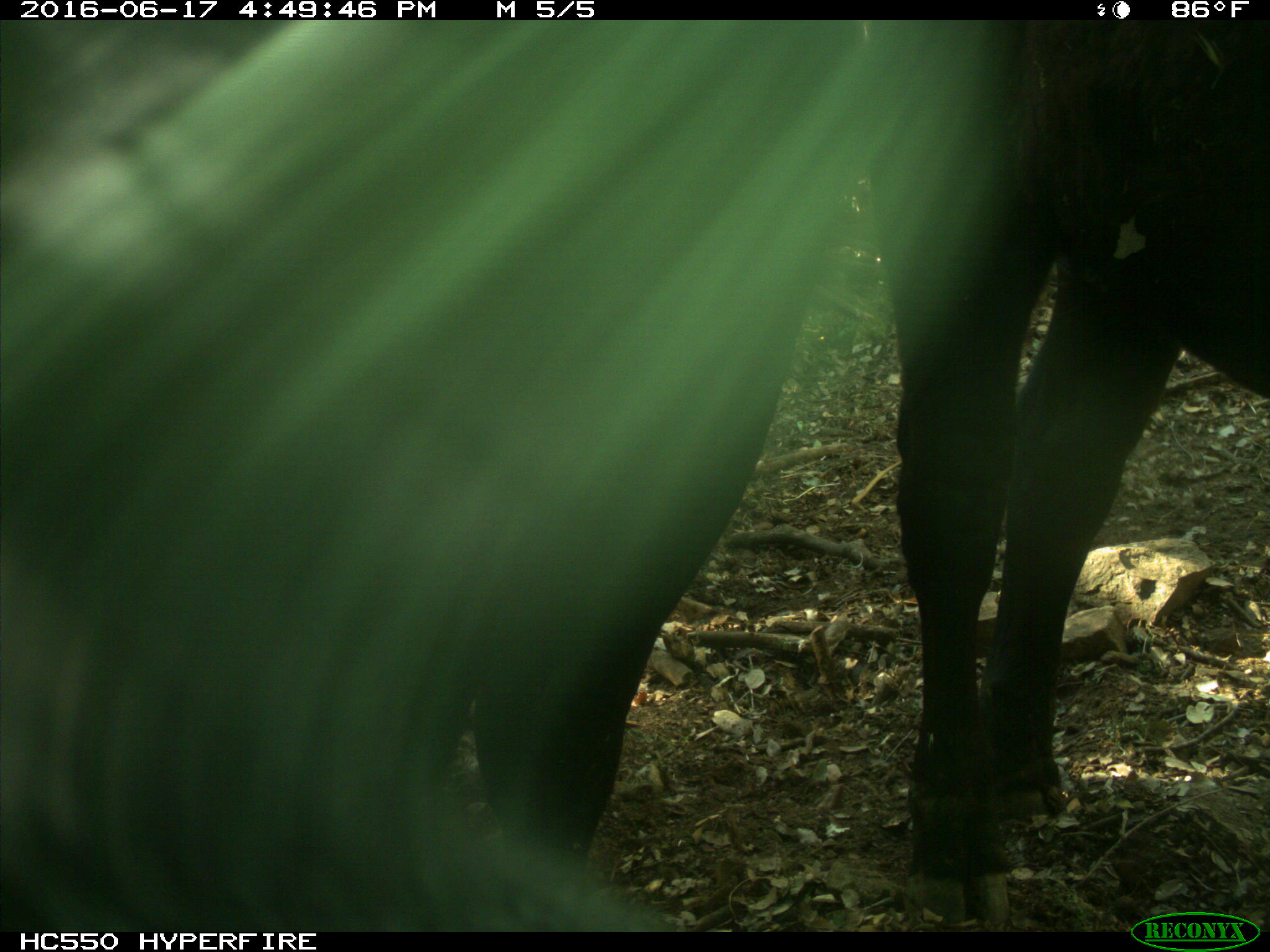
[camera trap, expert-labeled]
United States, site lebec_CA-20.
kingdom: Animalia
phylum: Chordata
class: Mammalia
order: Artiodactyla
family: Bovidae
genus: Bos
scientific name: Bos taurus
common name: domestic cow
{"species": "Bos taurus (domestic cow)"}